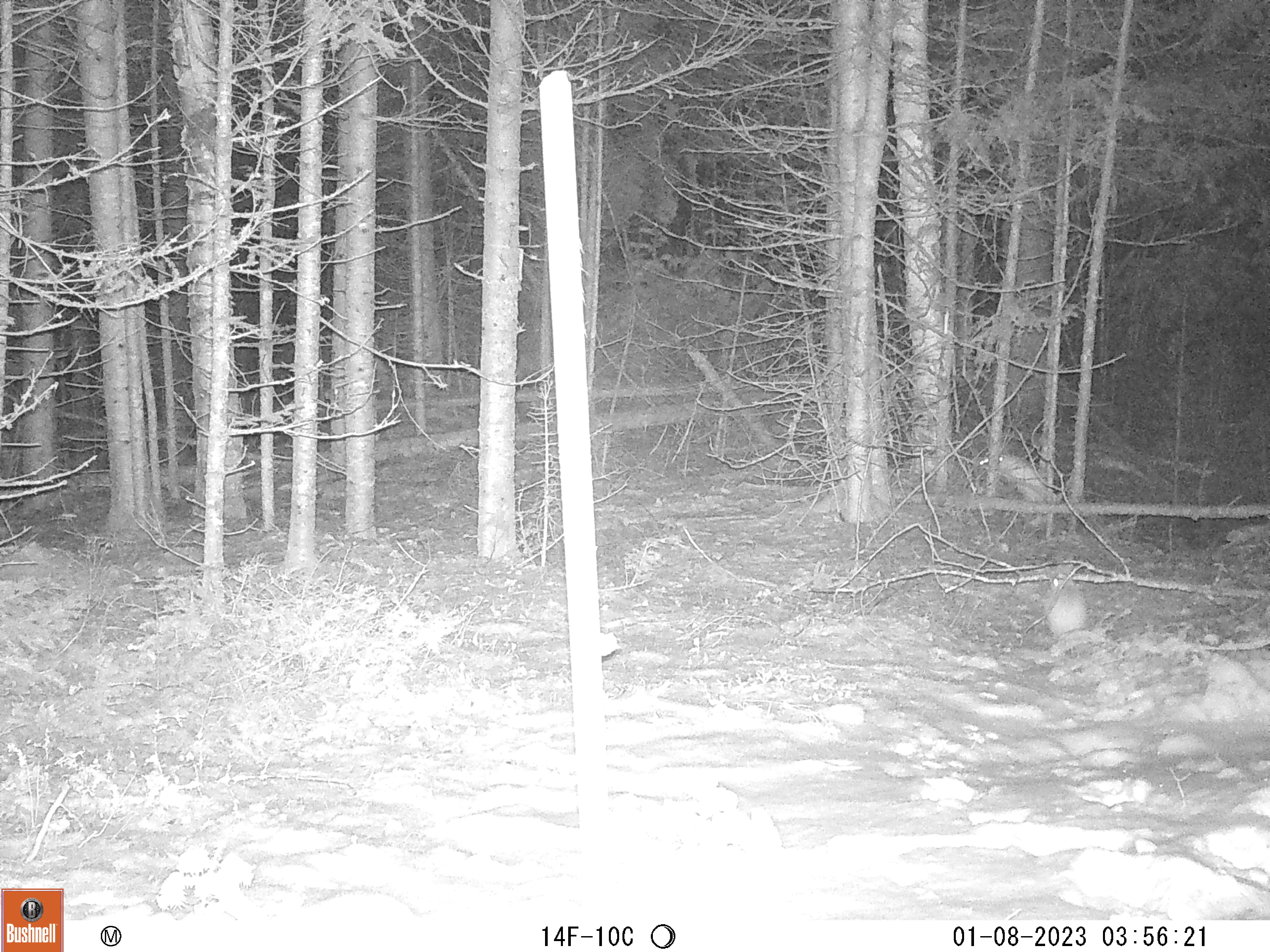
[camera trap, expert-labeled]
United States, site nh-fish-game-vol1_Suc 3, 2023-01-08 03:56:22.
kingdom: Animalia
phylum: Chordata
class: Mammalia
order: Lagomorpha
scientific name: Lagomorpha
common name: rabbit or hare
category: rabbit or hare sp.